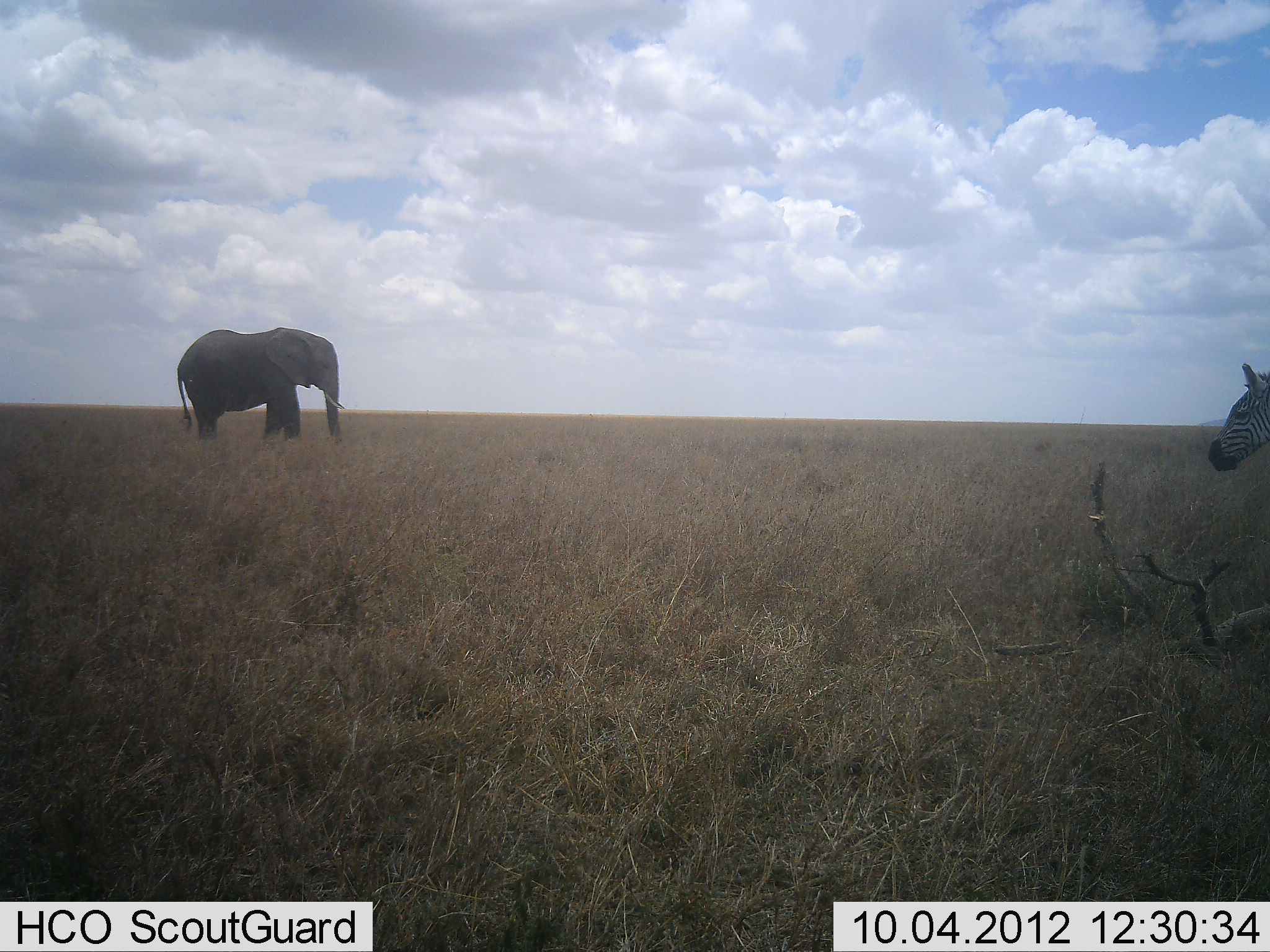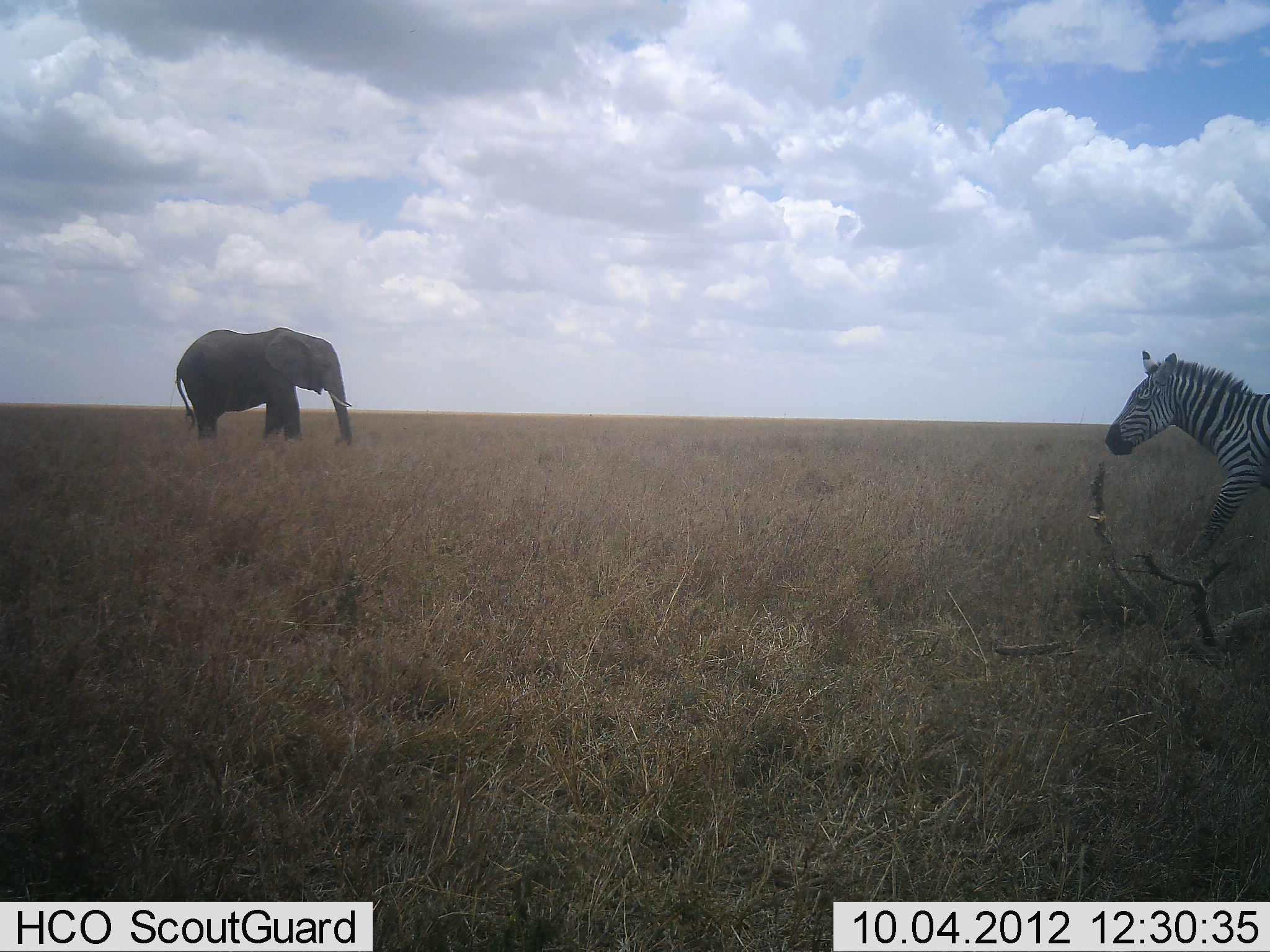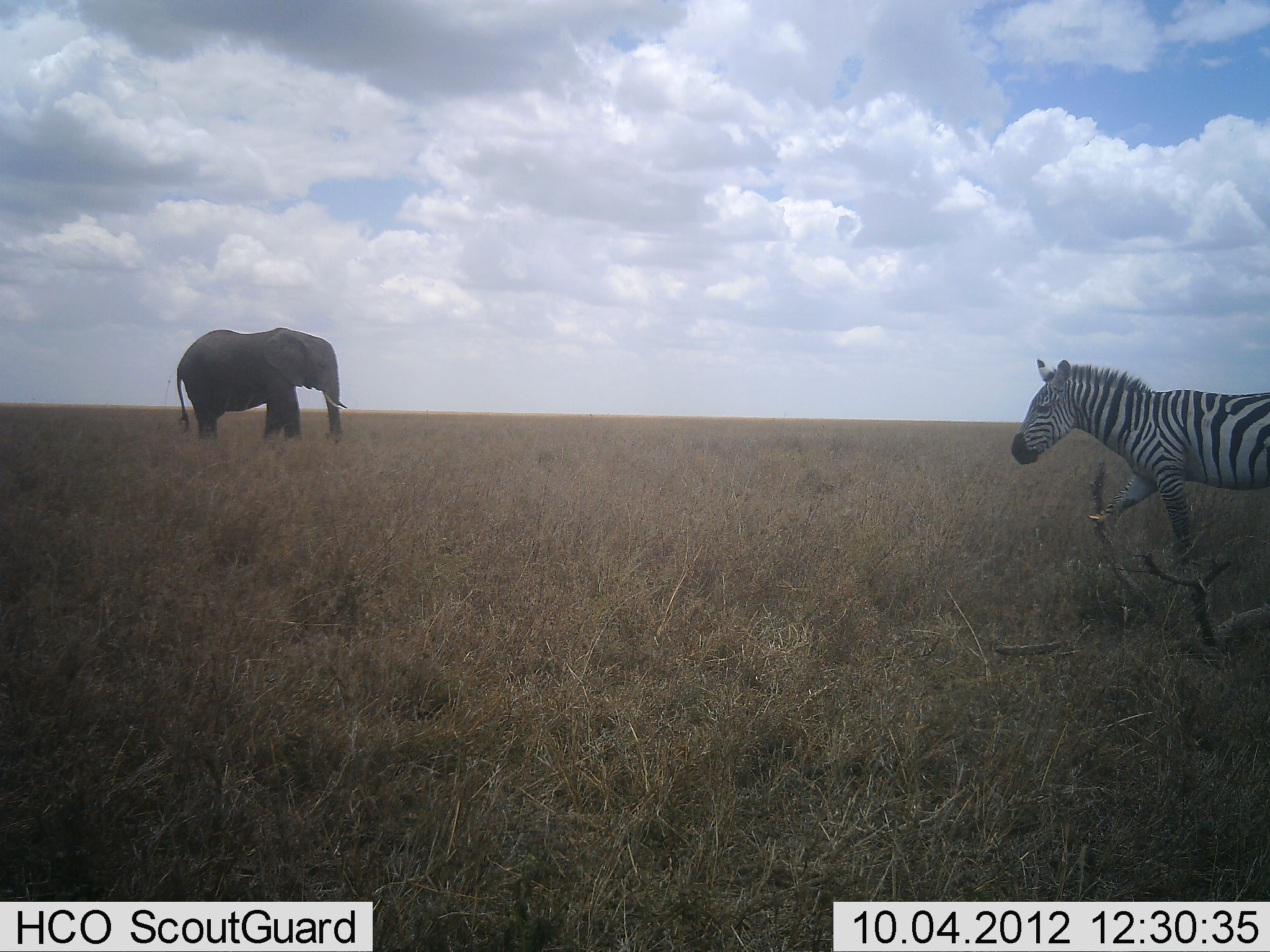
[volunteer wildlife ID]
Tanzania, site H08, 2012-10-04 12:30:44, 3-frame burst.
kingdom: Animalia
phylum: Chordata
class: Mammalia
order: Proboscidea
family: Elephantidae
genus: Loxodonta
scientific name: Loxodonta africana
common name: african bush elephant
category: elephant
Elephant (african bush elephant) (Loxodonta africana), count 1. Behavior (volunteer vote fractions): standing 64%, resting 0%, moving 18%, interacting 0%. Young present (vote fraction): 0%. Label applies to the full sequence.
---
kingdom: Animalia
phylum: Chordata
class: Mammalia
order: Perissodactyla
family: Equidae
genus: Equus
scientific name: Equus quagga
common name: plains zebra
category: zebra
Zebra (plains zebra) (Equus quagga), count 1. Behavior (volunteer vote fractions): standing 0%, resting 0%, moving 100%, interacting 0%. Young present (vote fraction): 0%. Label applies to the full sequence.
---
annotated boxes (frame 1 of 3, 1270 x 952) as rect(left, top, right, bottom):
animal: rect(176, 327, 344, 451); rect(1206, 362, 1269, 473)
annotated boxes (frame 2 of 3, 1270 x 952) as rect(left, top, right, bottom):
animal: rect(1103, 350, 1270, 565); rect(174, 326, 355, 448)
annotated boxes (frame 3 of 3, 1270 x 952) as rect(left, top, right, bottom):
animal: rect(1011, 357, 1270, 567); rect(175, 327, 347, 446)